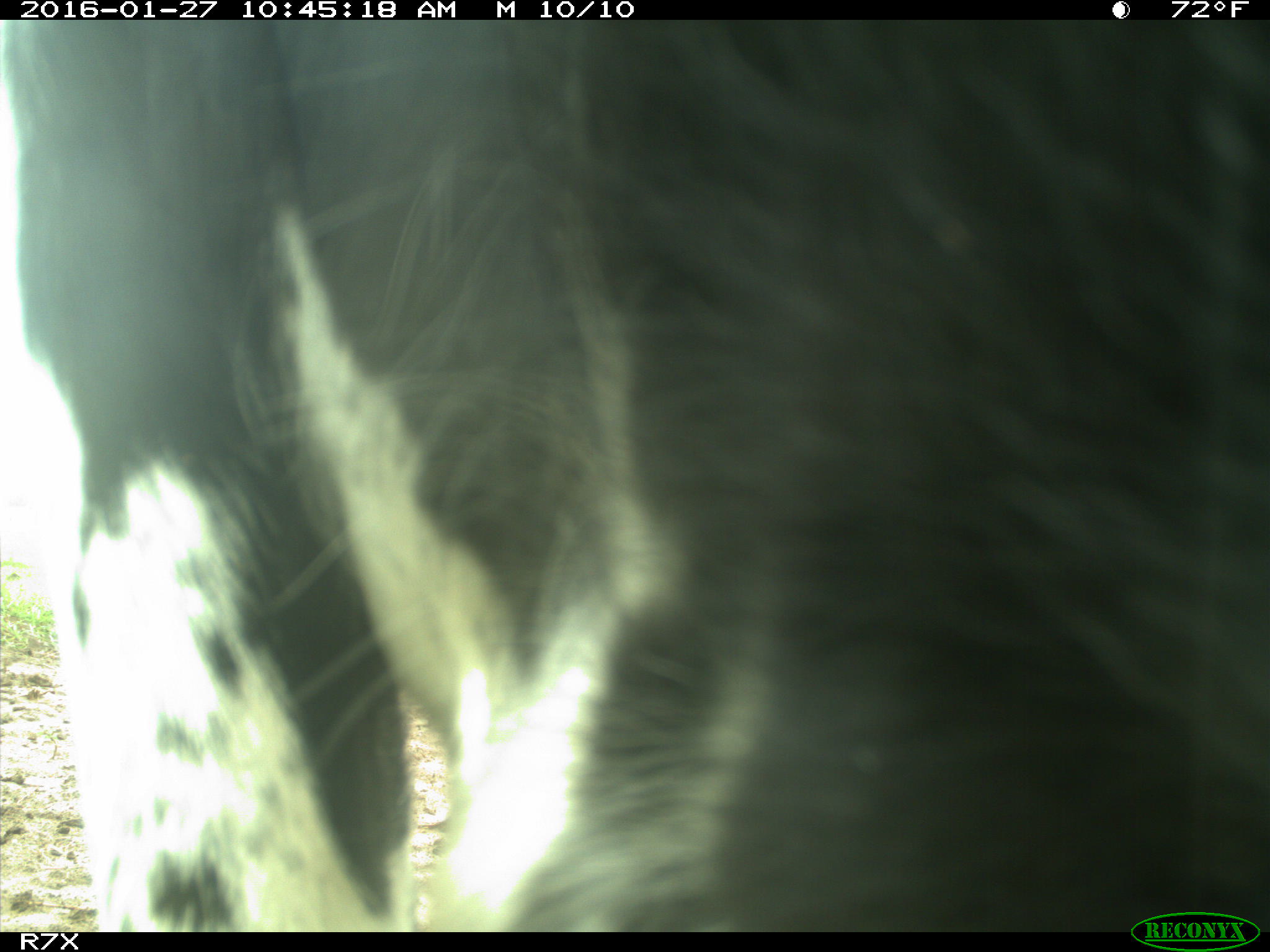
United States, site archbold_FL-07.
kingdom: Animalia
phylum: Chordata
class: Mammalia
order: Artiodactyla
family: Bovidae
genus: Bos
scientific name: Bos taurus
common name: domestic cow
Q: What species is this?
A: Bos taurus (domestic cow).